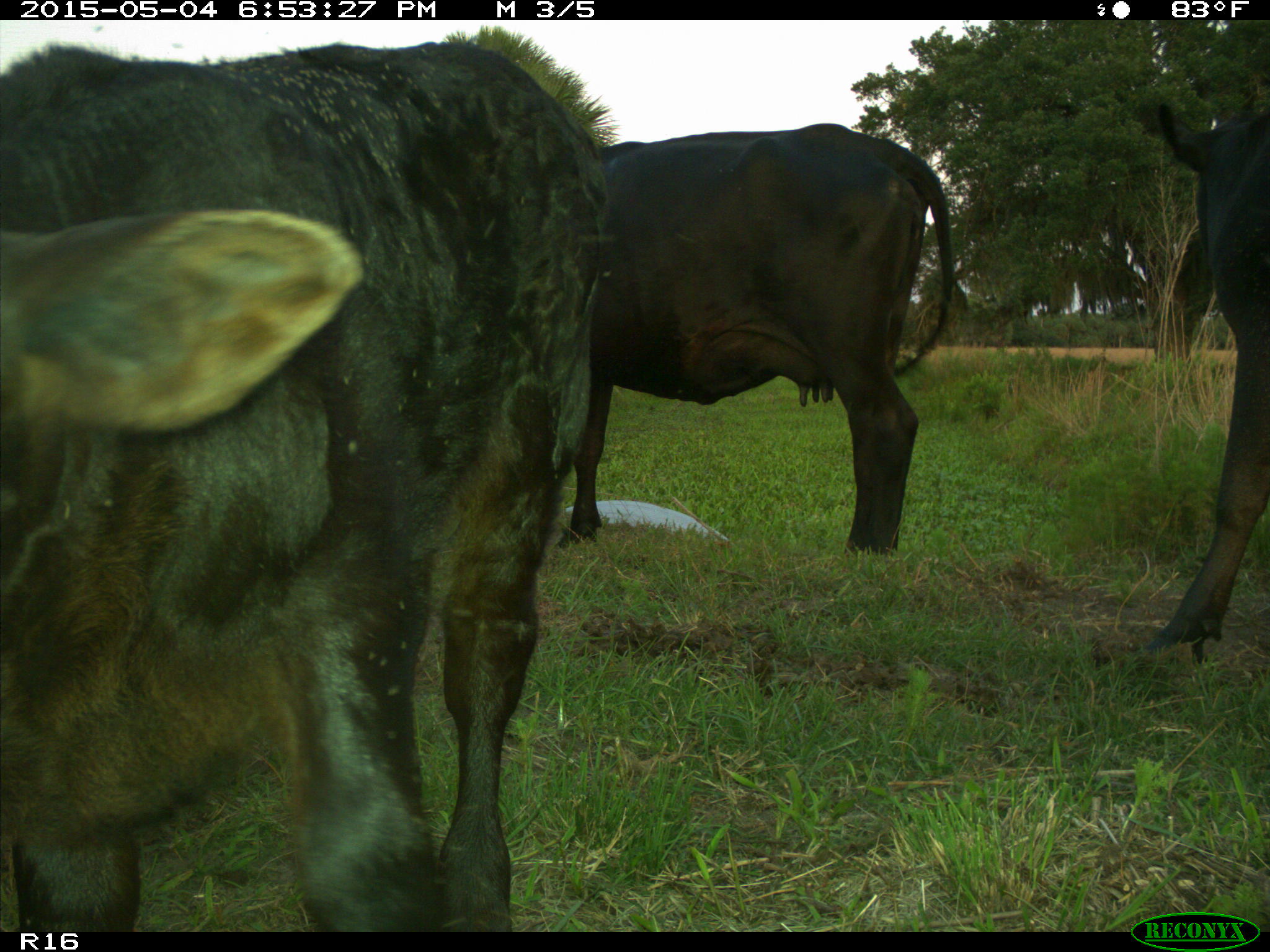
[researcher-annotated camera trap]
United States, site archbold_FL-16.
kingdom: Animalia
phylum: Chordata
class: Mammalia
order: Artiodactyla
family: Bovidae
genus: Bos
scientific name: Bos taurus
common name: domestic cow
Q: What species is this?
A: Bos taurus (domestic cow).